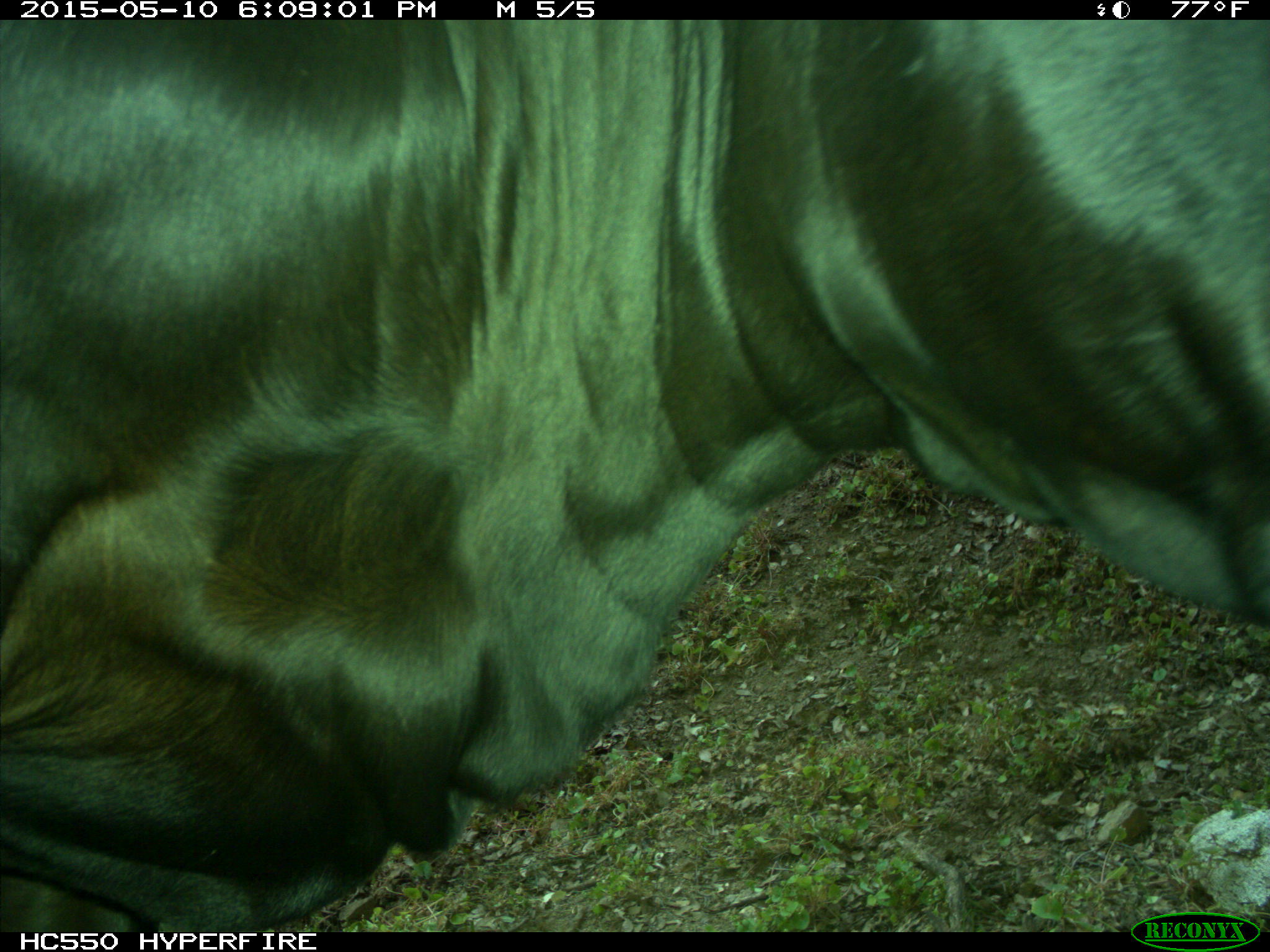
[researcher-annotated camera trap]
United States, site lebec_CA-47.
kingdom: Animalia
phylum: Chordata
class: Mammalia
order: Artiodactyla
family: Bovidae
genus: Bos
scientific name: Bos taurus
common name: domestic cow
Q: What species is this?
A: Bos taurus (domestic cow).